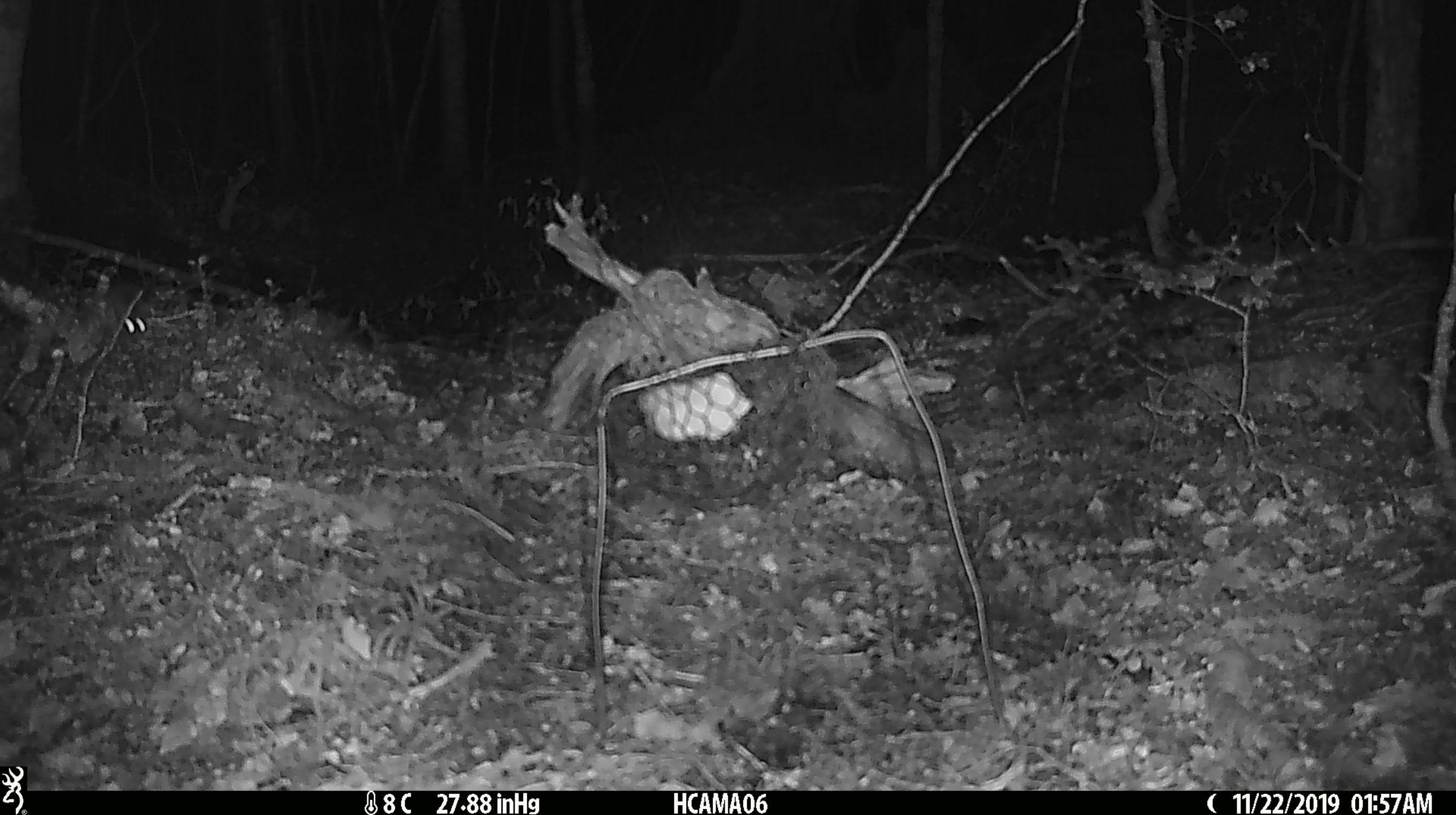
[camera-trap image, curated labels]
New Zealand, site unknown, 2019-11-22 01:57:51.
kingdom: Animalia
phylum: Chordata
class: Mammalia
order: Rodentia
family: Muridae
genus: Mus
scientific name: Mus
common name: mouse